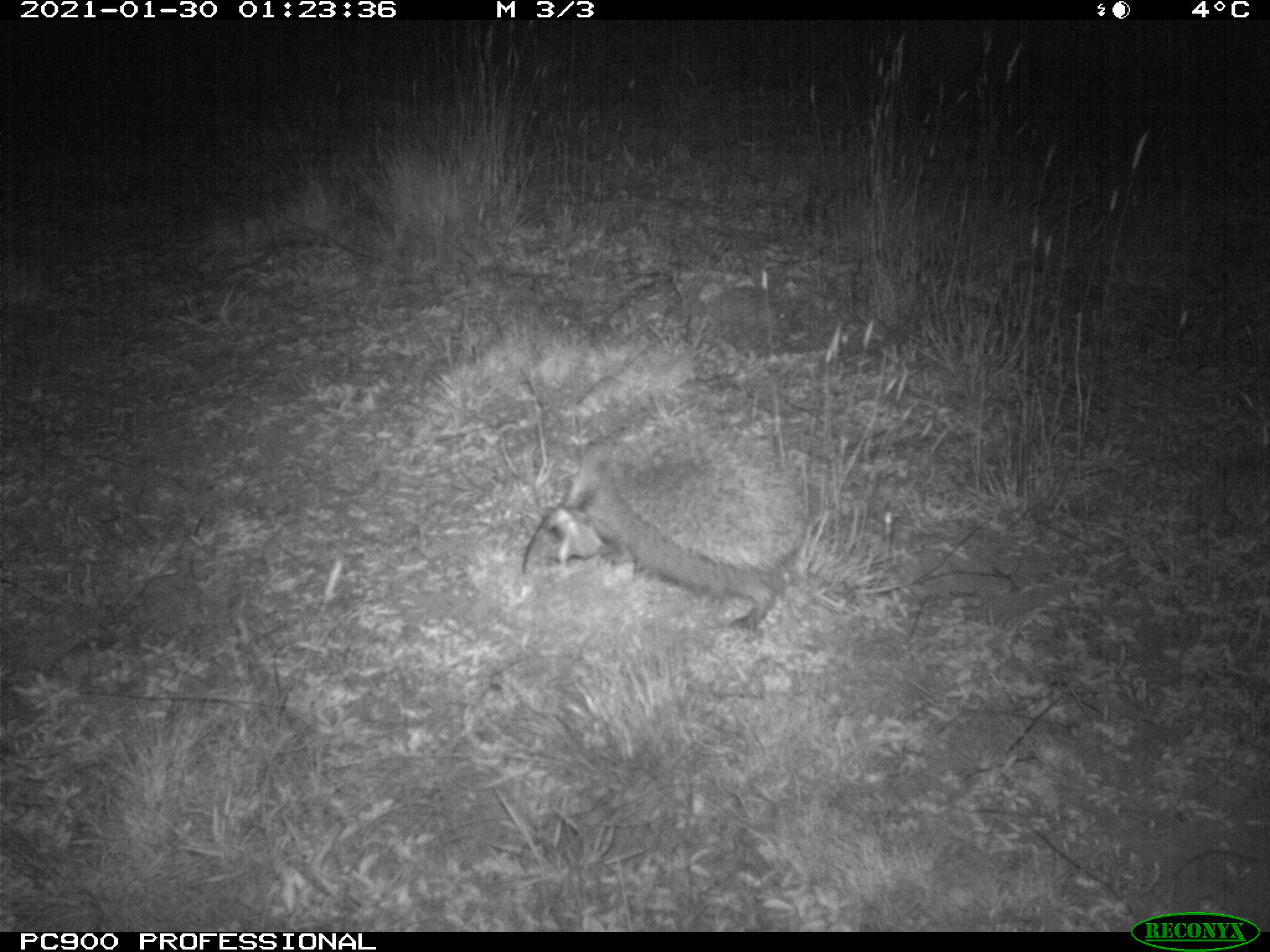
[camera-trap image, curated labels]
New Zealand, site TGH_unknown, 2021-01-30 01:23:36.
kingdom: Animalia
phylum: Chordata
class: Mammalia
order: Eulipotyphla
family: Erinaceidae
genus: Erinaceus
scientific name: Erinaceus europaeus europaeus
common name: european hedgehog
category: hedgehog